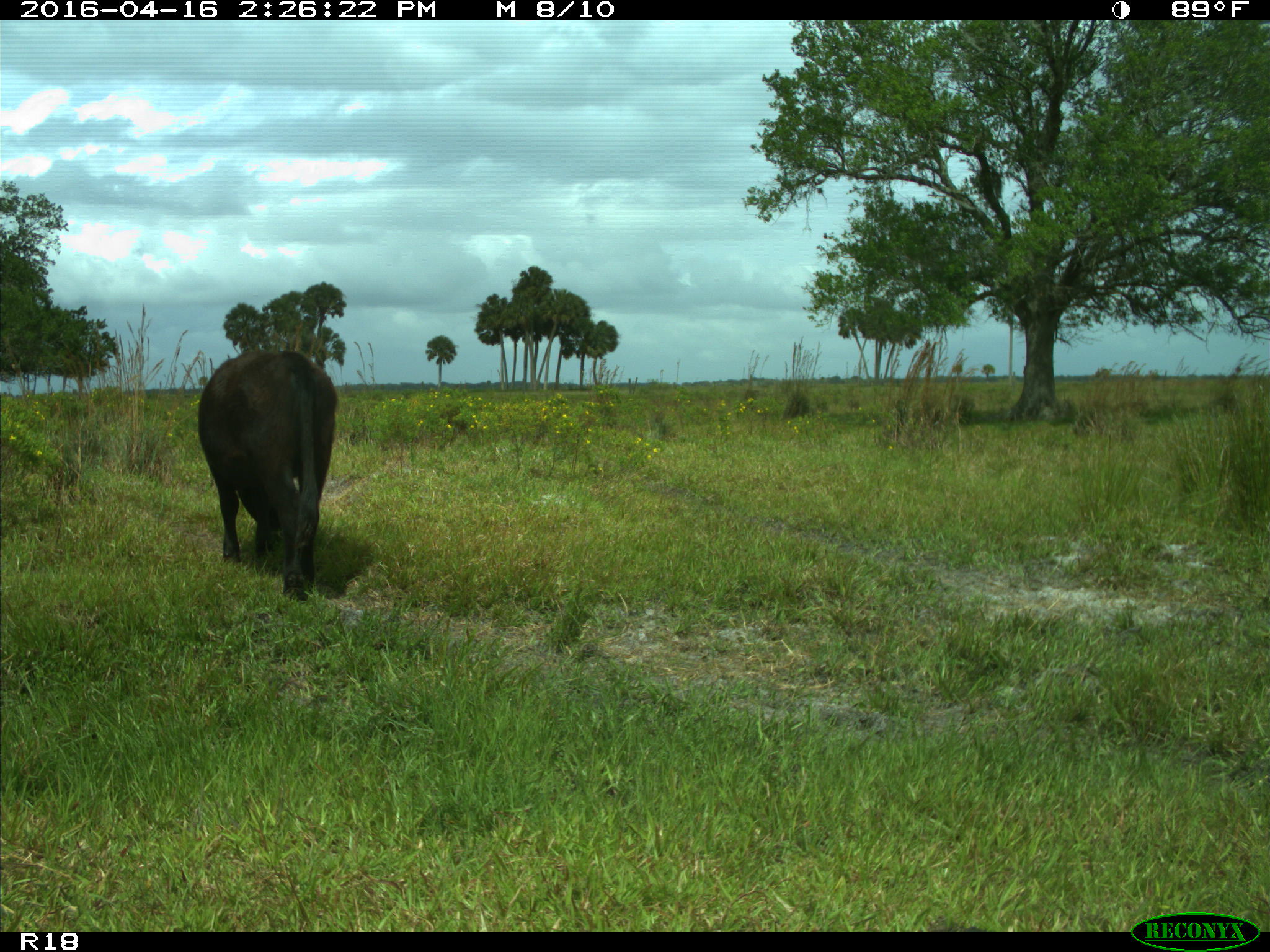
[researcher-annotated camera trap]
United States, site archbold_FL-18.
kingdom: Animalia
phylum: Chordata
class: Mammalia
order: Artiodactyla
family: Bovidae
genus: Bos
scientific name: Bos taurus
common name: domestic cow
Bos taurus (domestic cow).